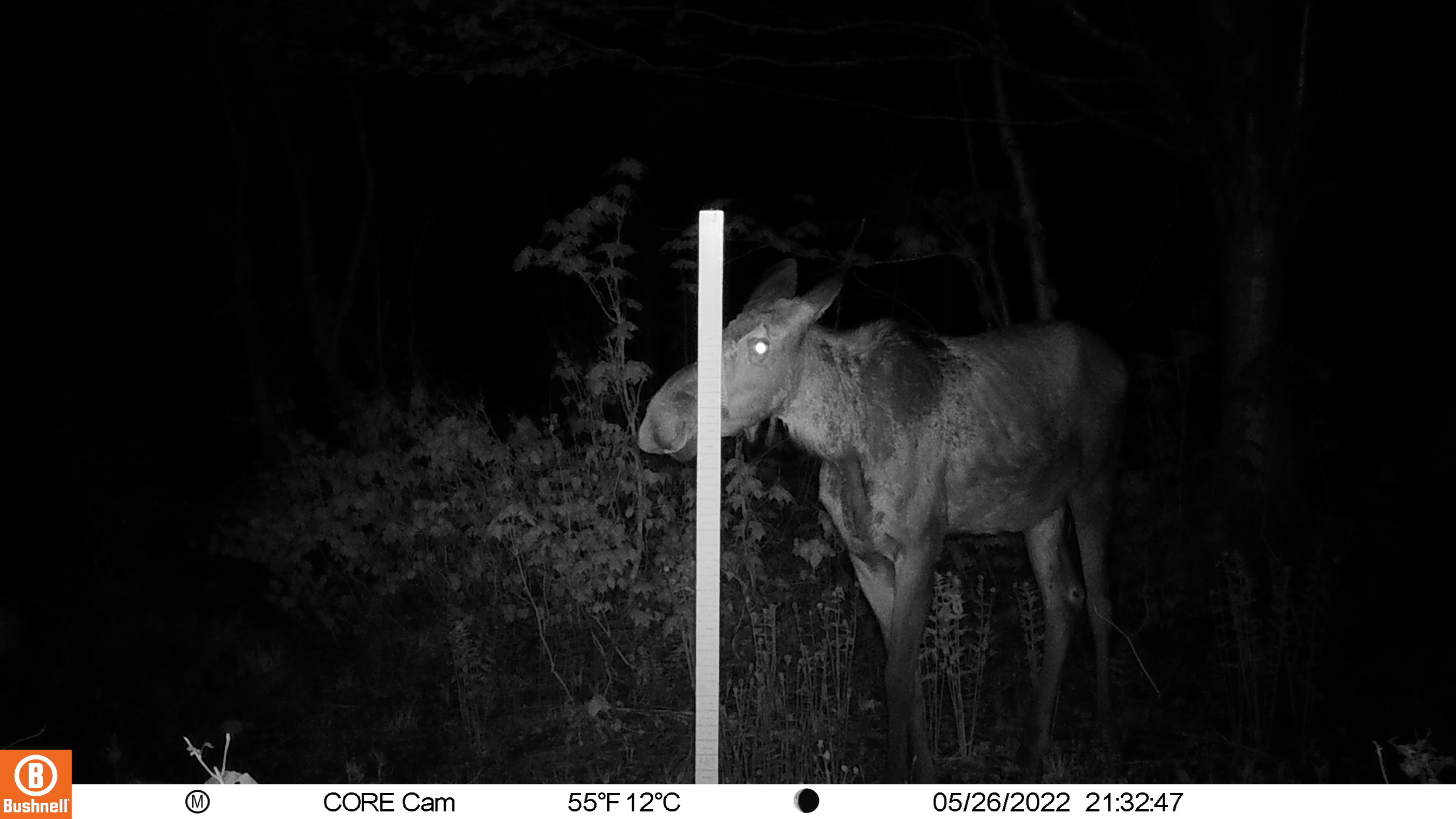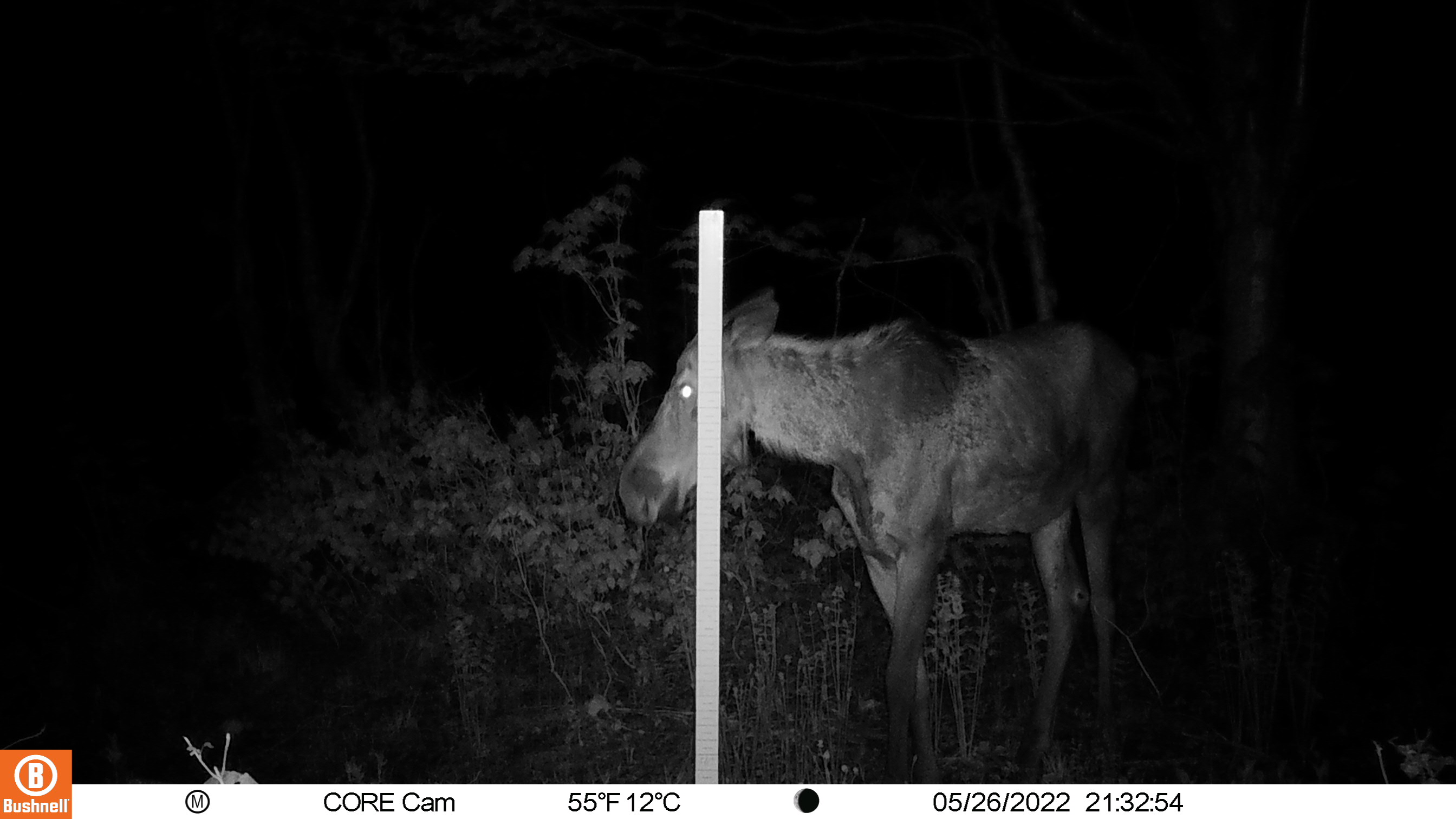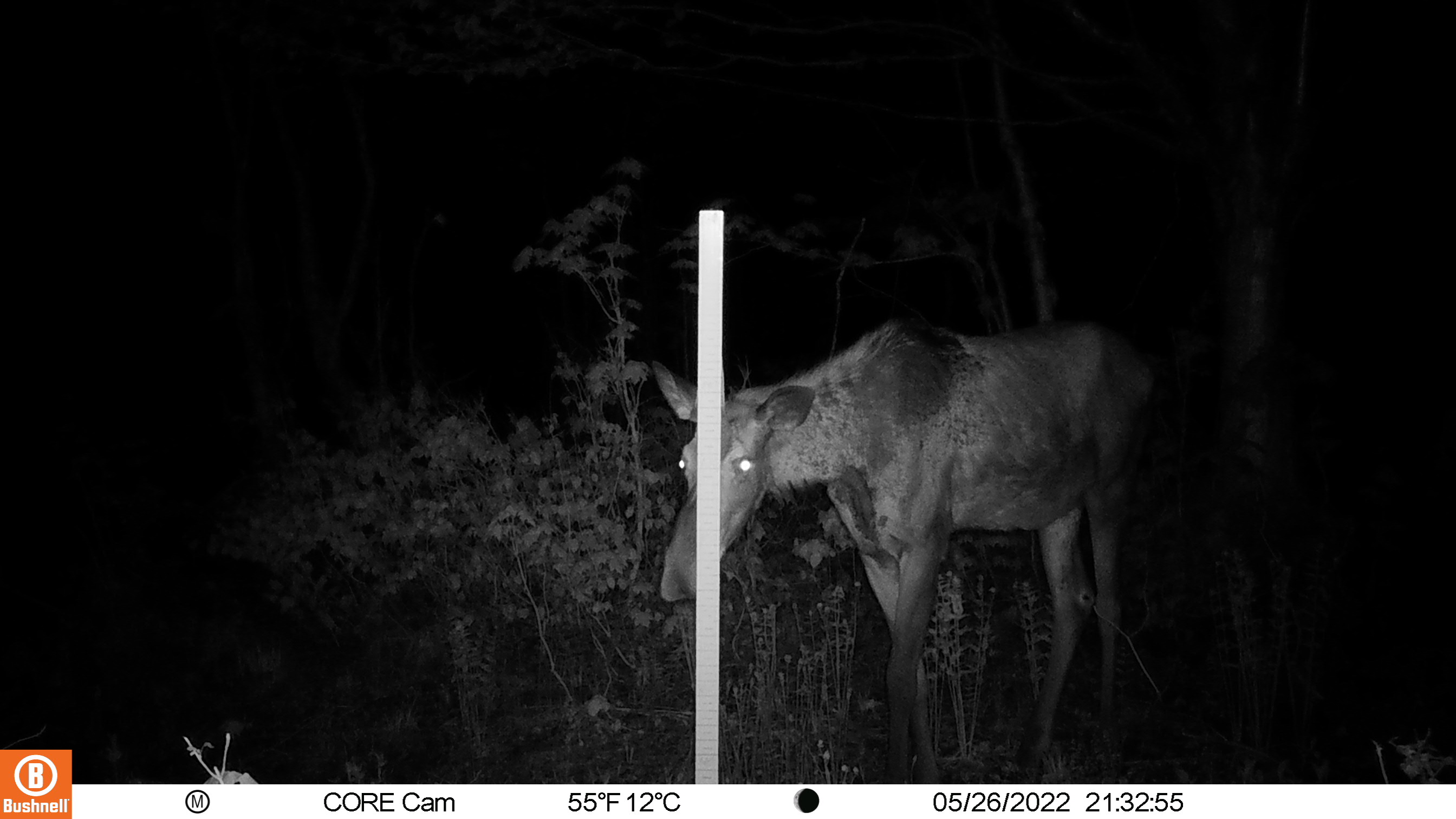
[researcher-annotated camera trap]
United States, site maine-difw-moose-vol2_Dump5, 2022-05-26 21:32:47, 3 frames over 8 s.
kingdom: Animalia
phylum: Chordata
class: Mammalia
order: Artiodactyla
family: Cervidae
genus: Alces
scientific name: Alces alces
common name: moose